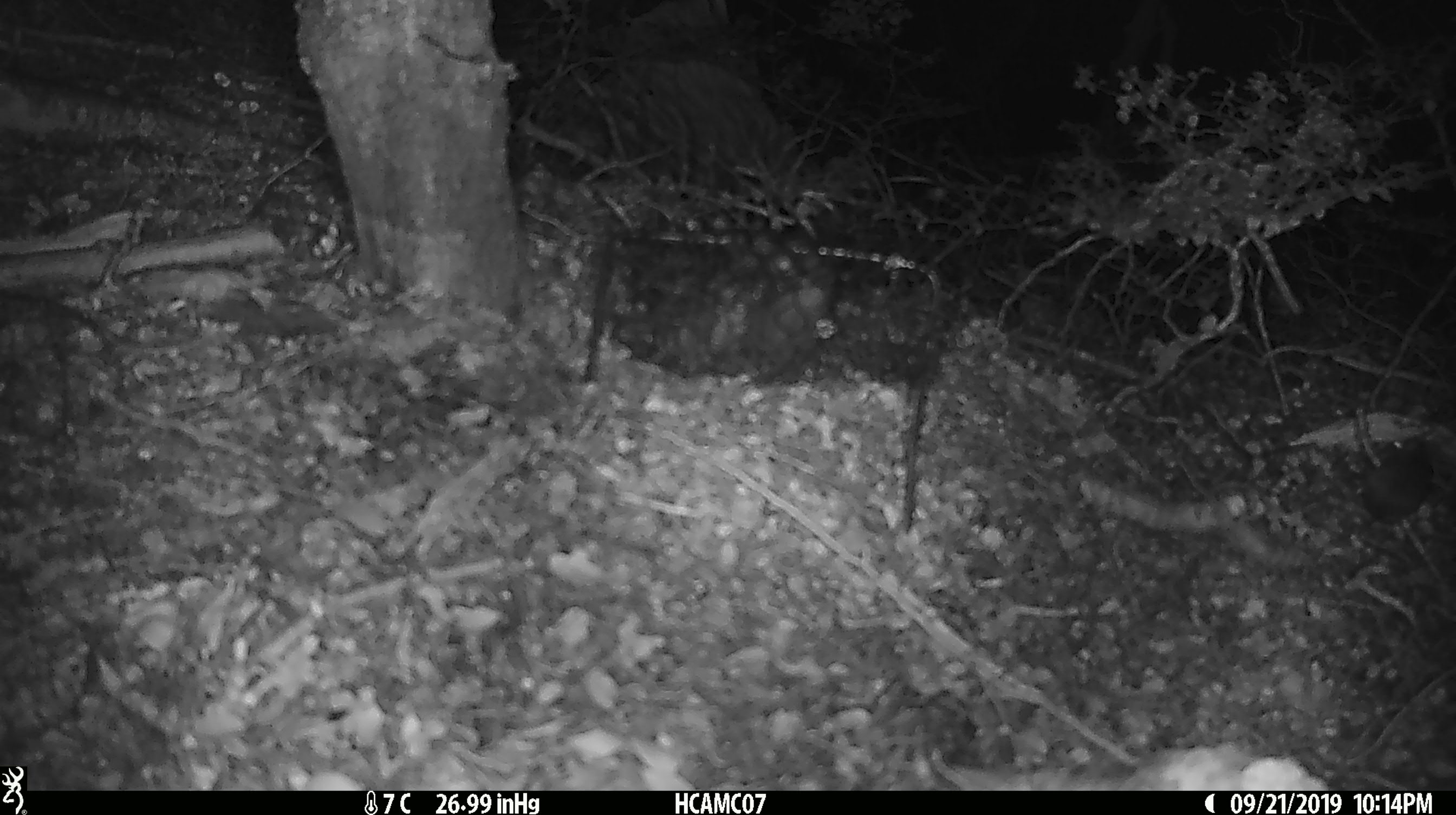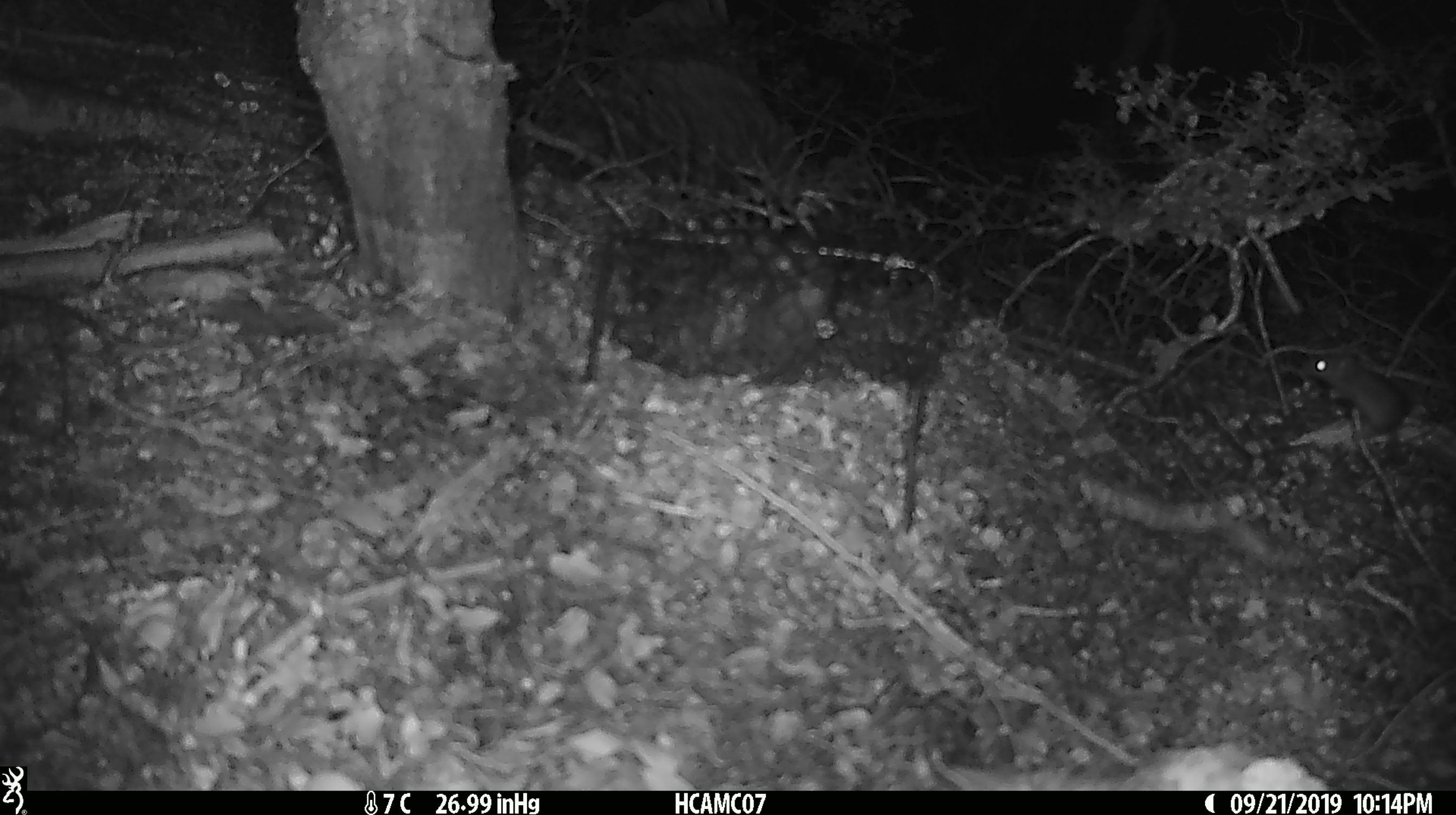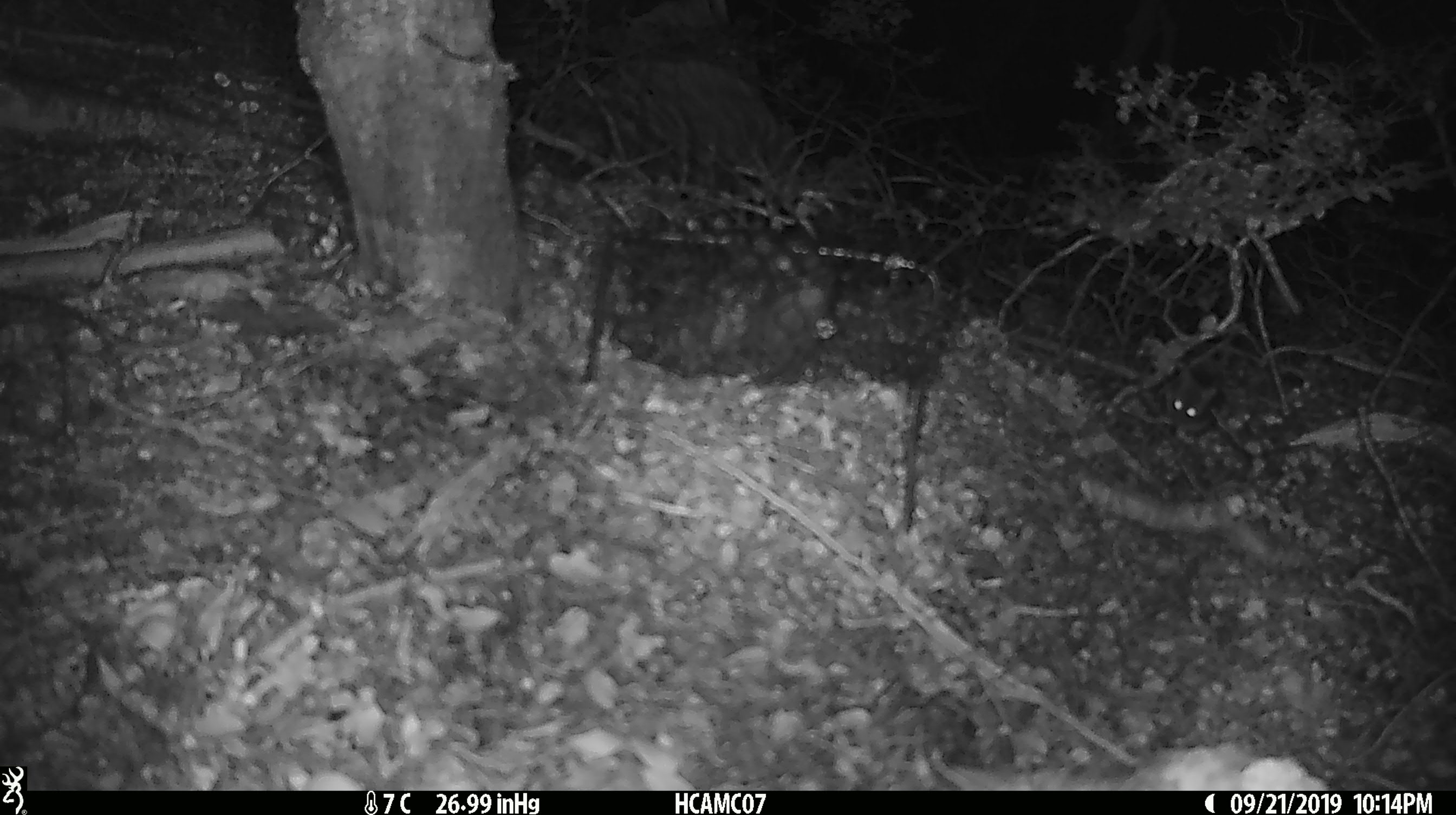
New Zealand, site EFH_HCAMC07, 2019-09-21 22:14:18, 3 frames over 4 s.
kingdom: Animalia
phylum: Chordata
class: Mammalia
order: Rodentia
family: Muridae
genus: Mus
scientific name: Mus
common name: mouse